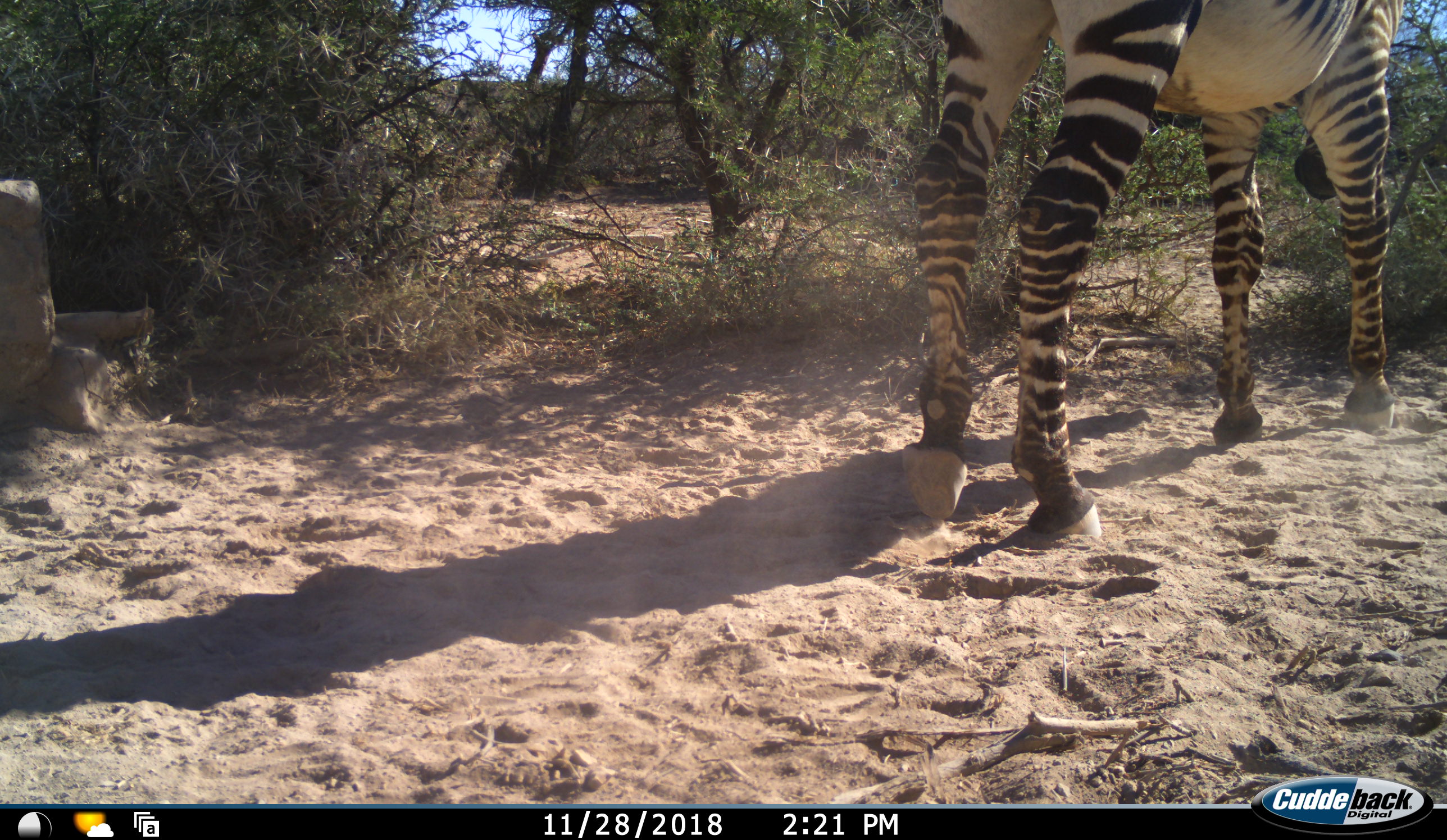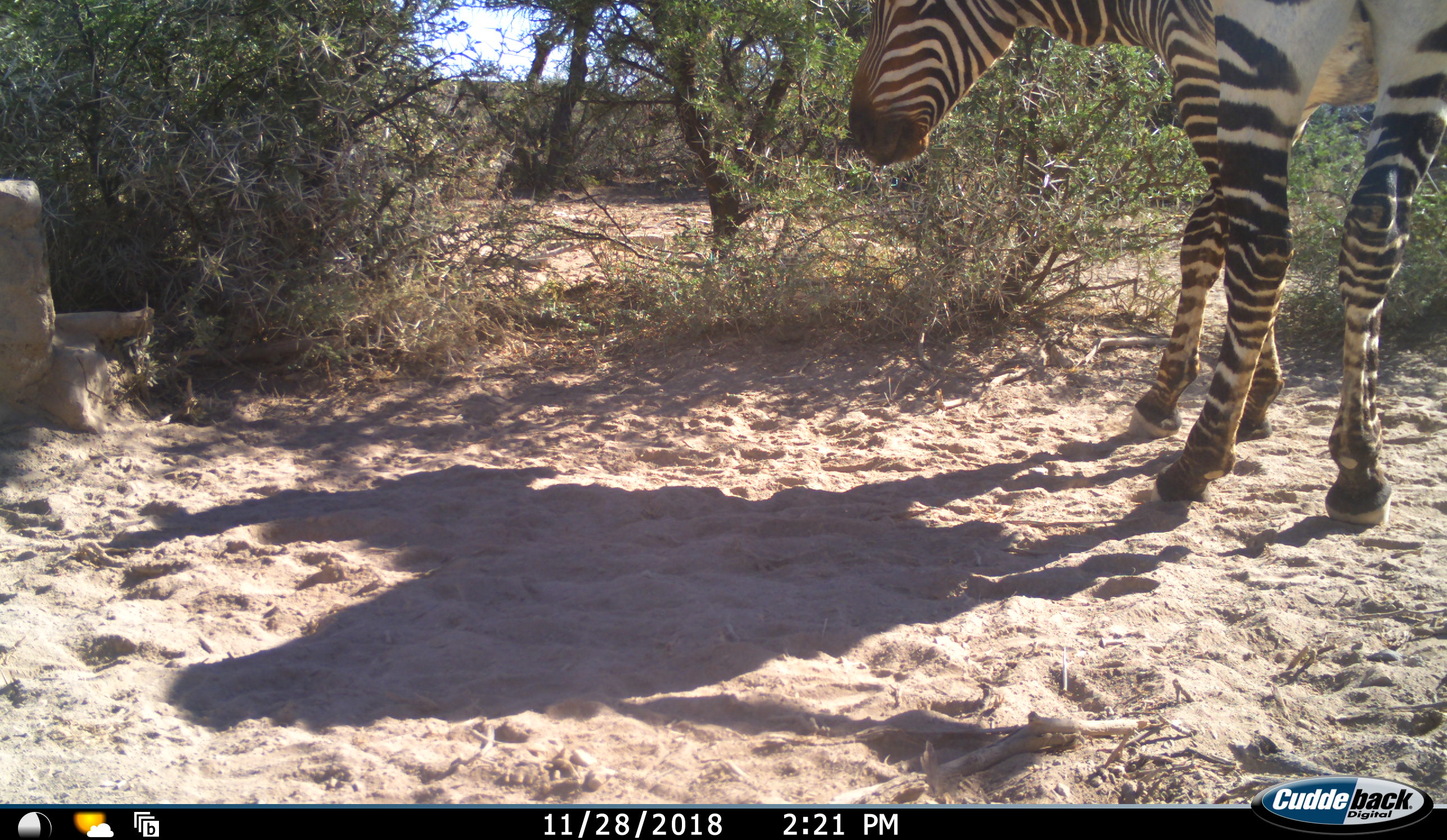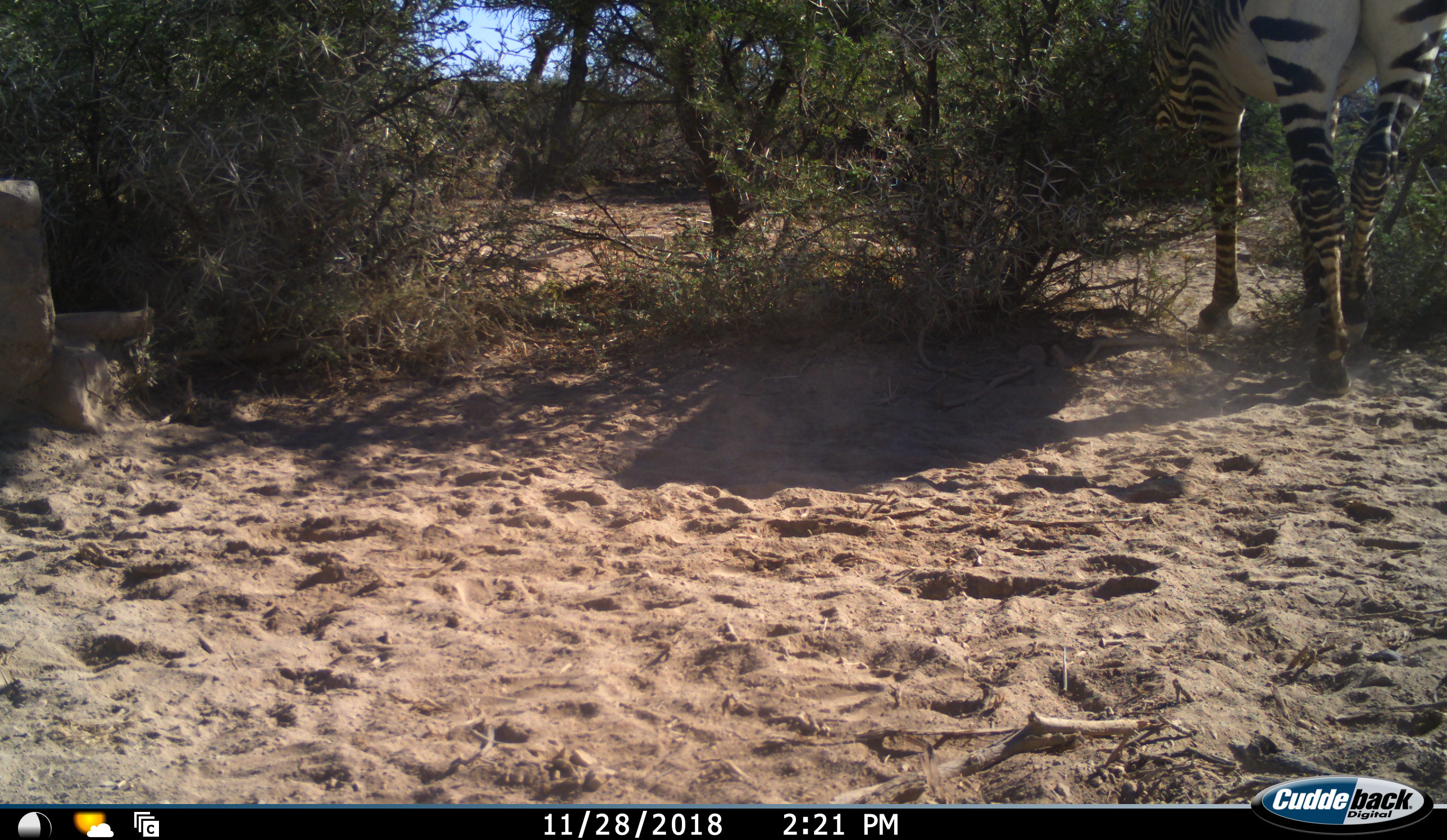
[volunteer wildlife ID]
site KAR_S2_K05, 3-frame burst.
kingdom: Animalia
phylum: Chordata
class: Mammalia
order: Perissodactyla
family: Equidae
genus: Equus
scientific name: Equus zebra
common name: mountain zebra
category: zebramountain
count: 1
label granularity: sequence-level